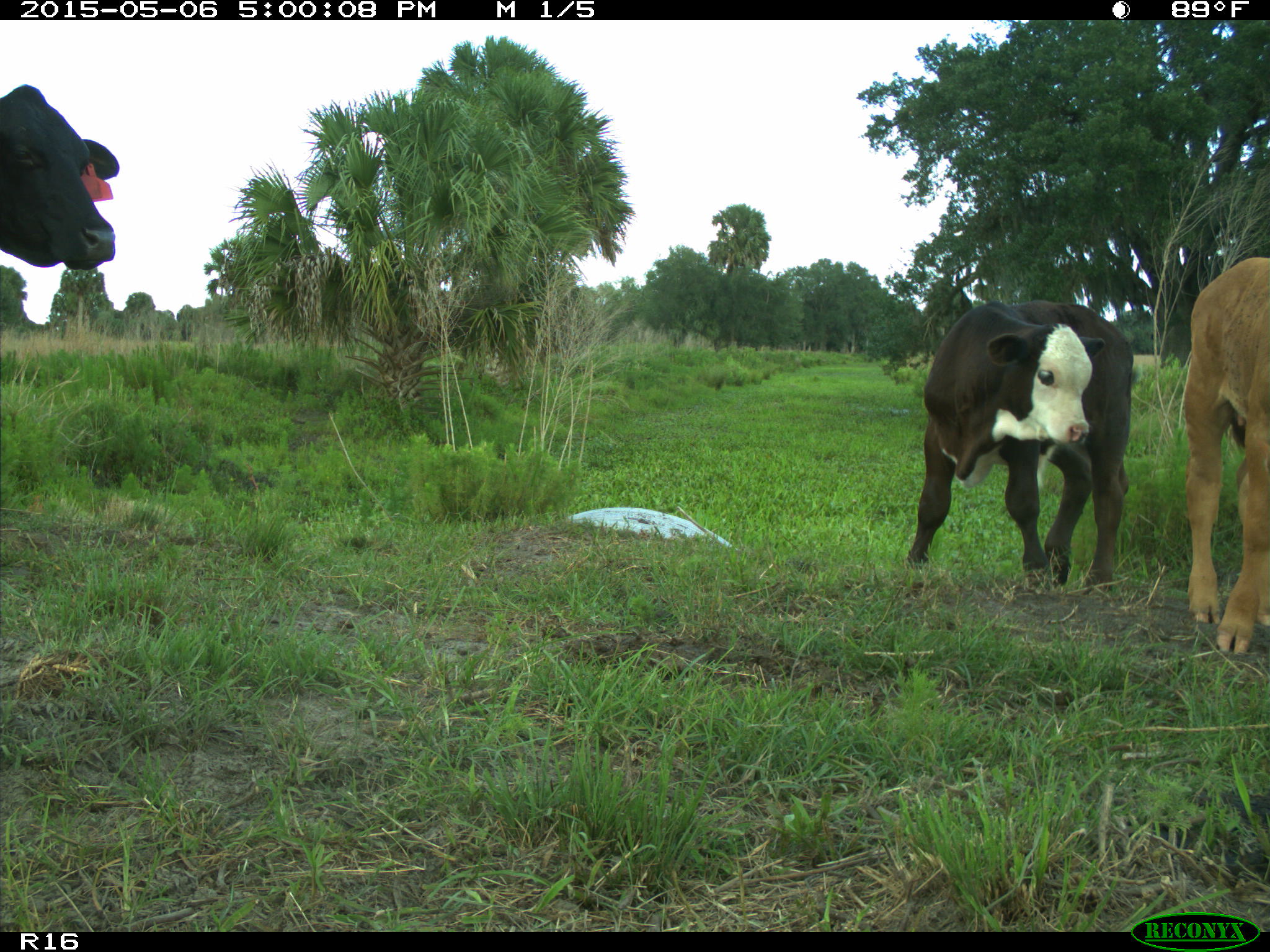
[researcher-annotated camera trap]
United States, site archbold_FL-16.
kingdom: Animalia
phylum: Chordata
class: Mammalia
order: Artiodactyla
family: Bovidae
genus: Bos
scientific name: Bos taurus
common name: domestic cow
Bos taurus (domestic cow).